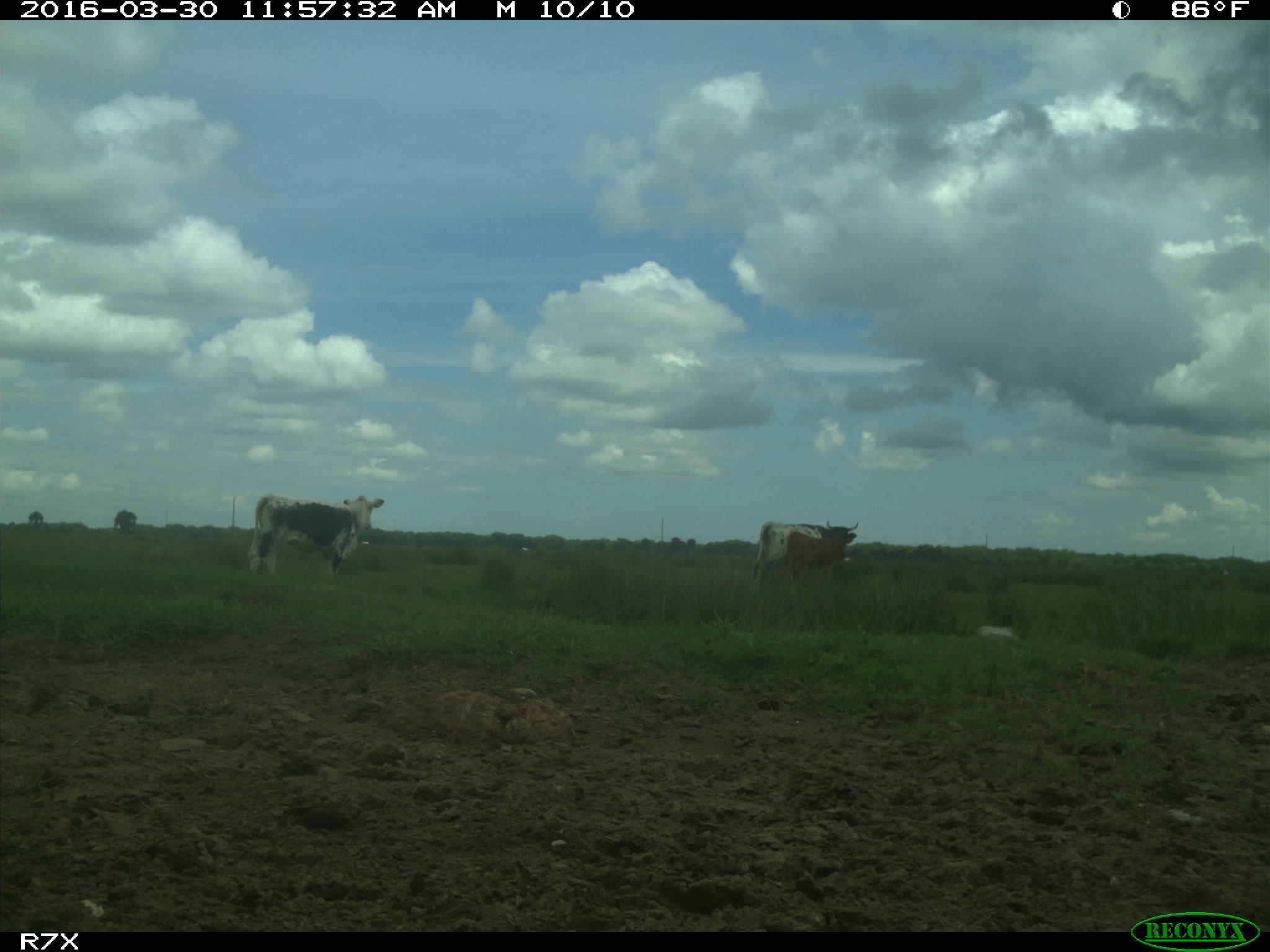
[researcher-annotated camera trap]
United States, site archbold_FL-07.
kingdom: Animalia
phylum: Chordata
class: Mammalia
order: Artiodactyla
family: Bovidae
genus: Bos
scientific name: Bos taurus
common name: domestic cow